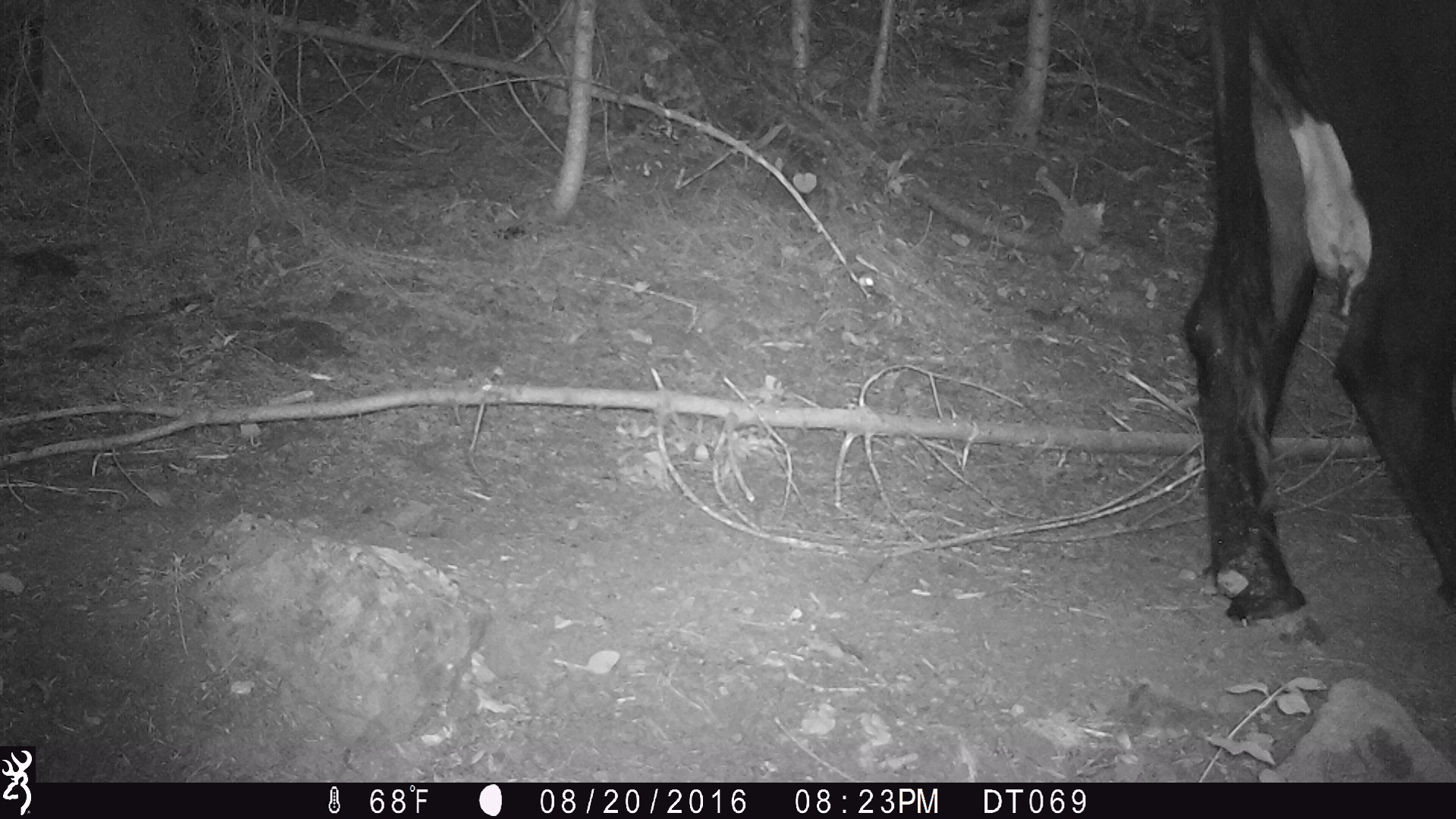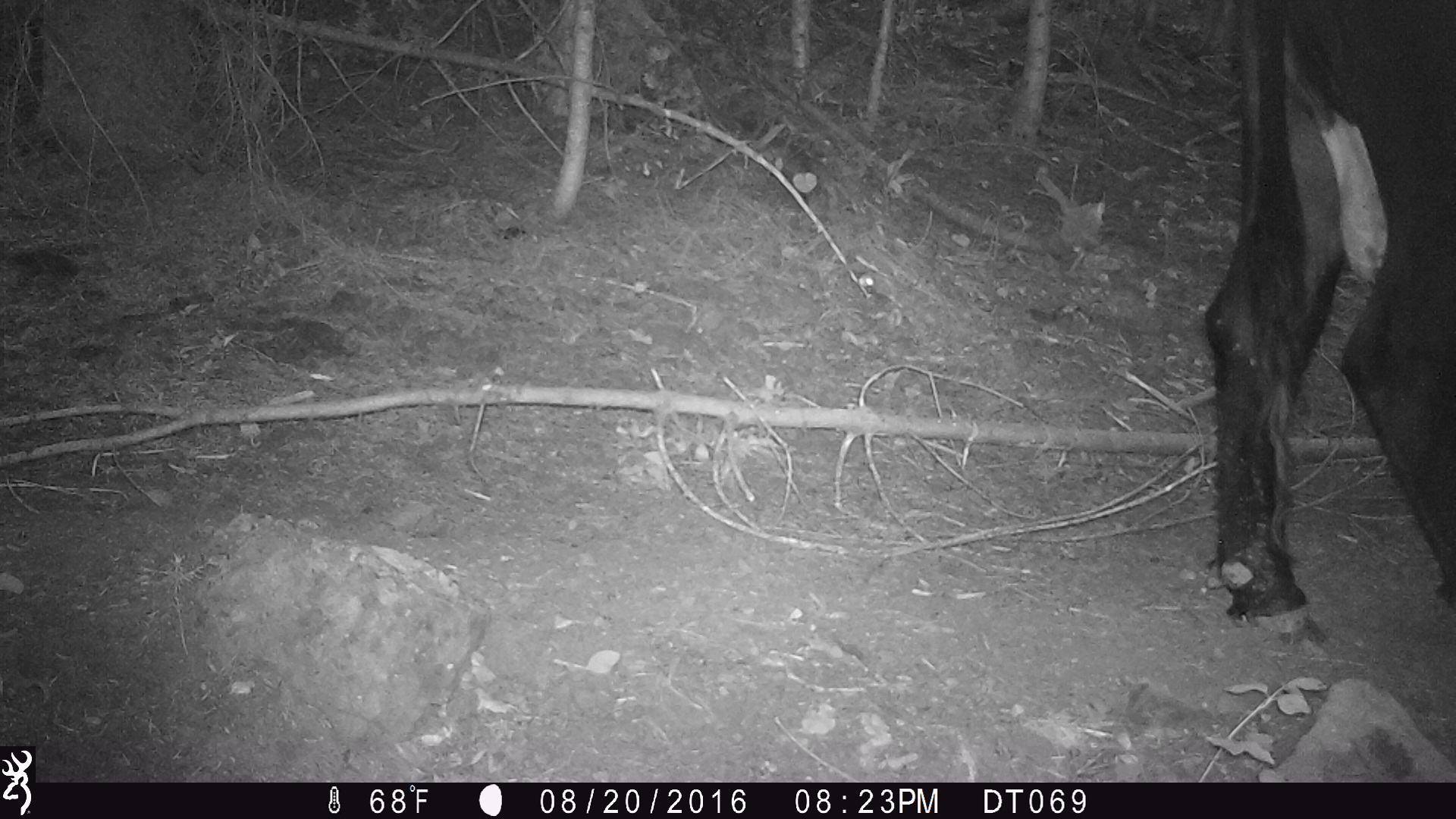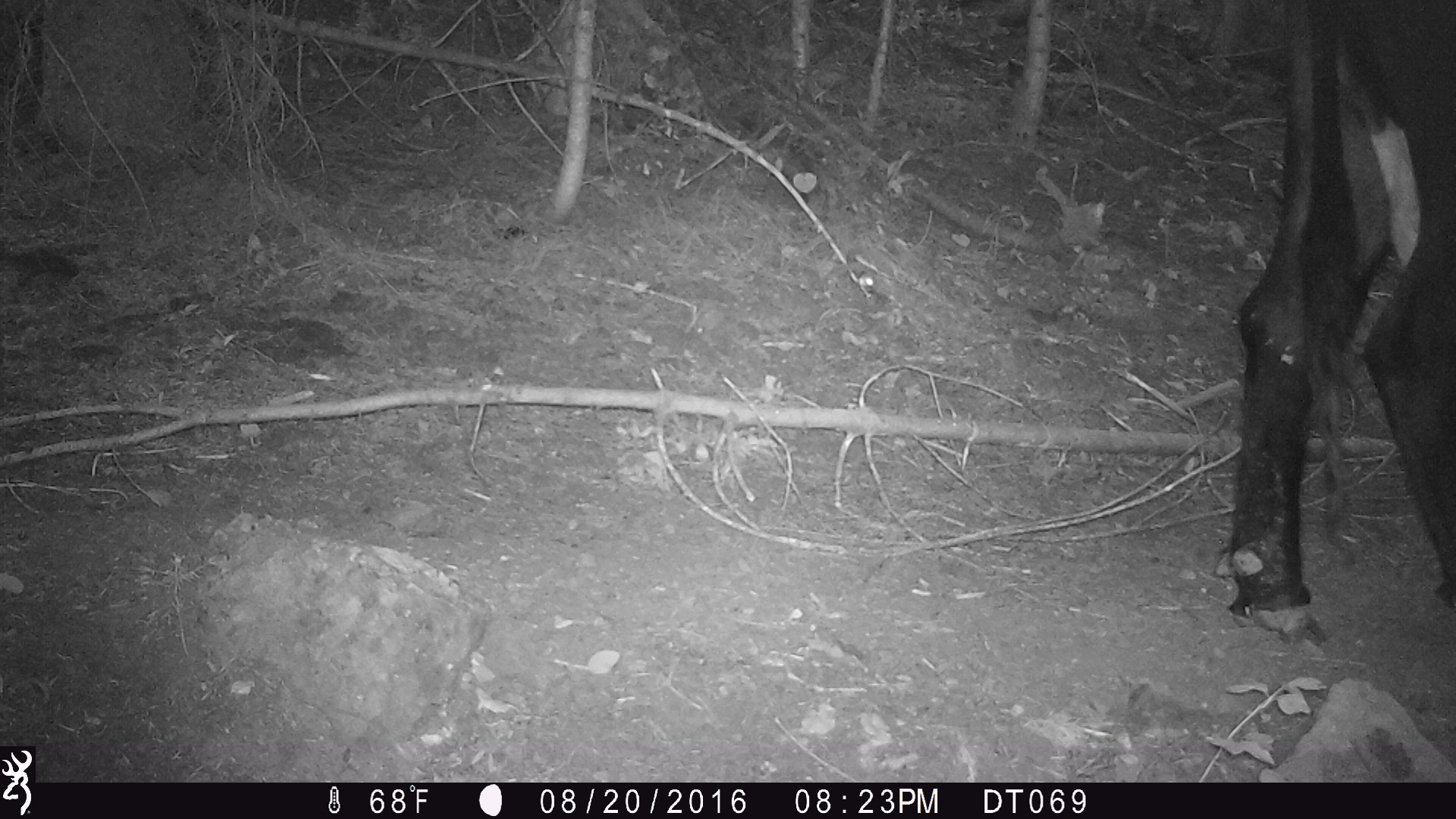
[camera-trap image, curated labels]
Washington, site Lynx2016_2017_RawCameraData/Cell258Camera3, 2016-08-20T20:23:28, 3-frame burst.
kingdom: Animalia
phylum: Chordata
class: Mammalia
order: Artiodactyla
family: Bovidae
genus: Bos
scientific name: Bos taurus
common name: domestic cattle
Domestic cattle (Bos taurus). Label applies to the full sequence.